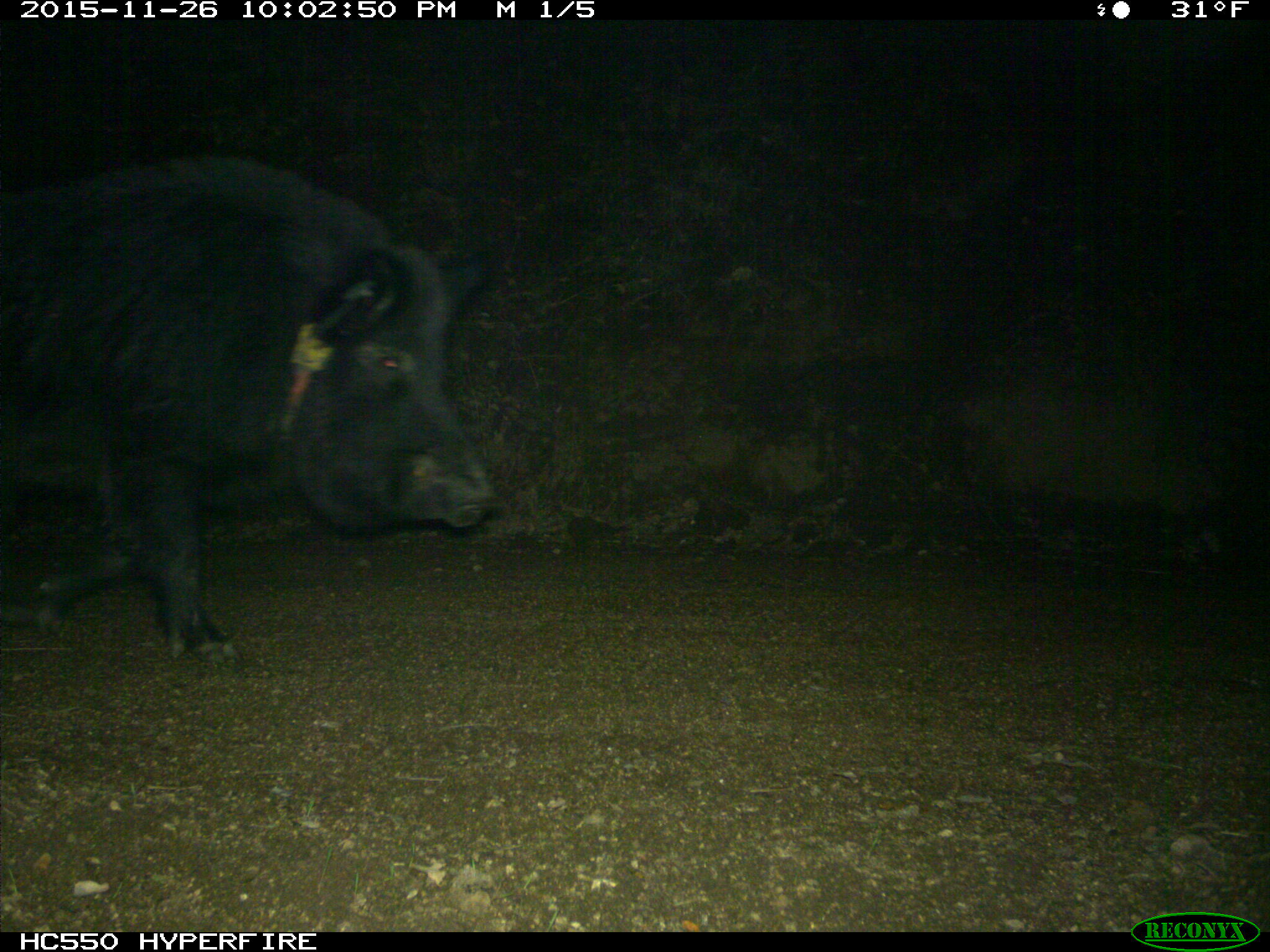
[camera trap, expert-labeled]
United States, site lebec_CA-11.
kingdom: Animalia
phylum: Chordata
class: Mammalia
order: Artiodactyla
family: Suidae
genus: Sus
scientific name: Sus scrofa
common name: wild boar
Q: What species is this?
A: Sus scrofa (wild boar).